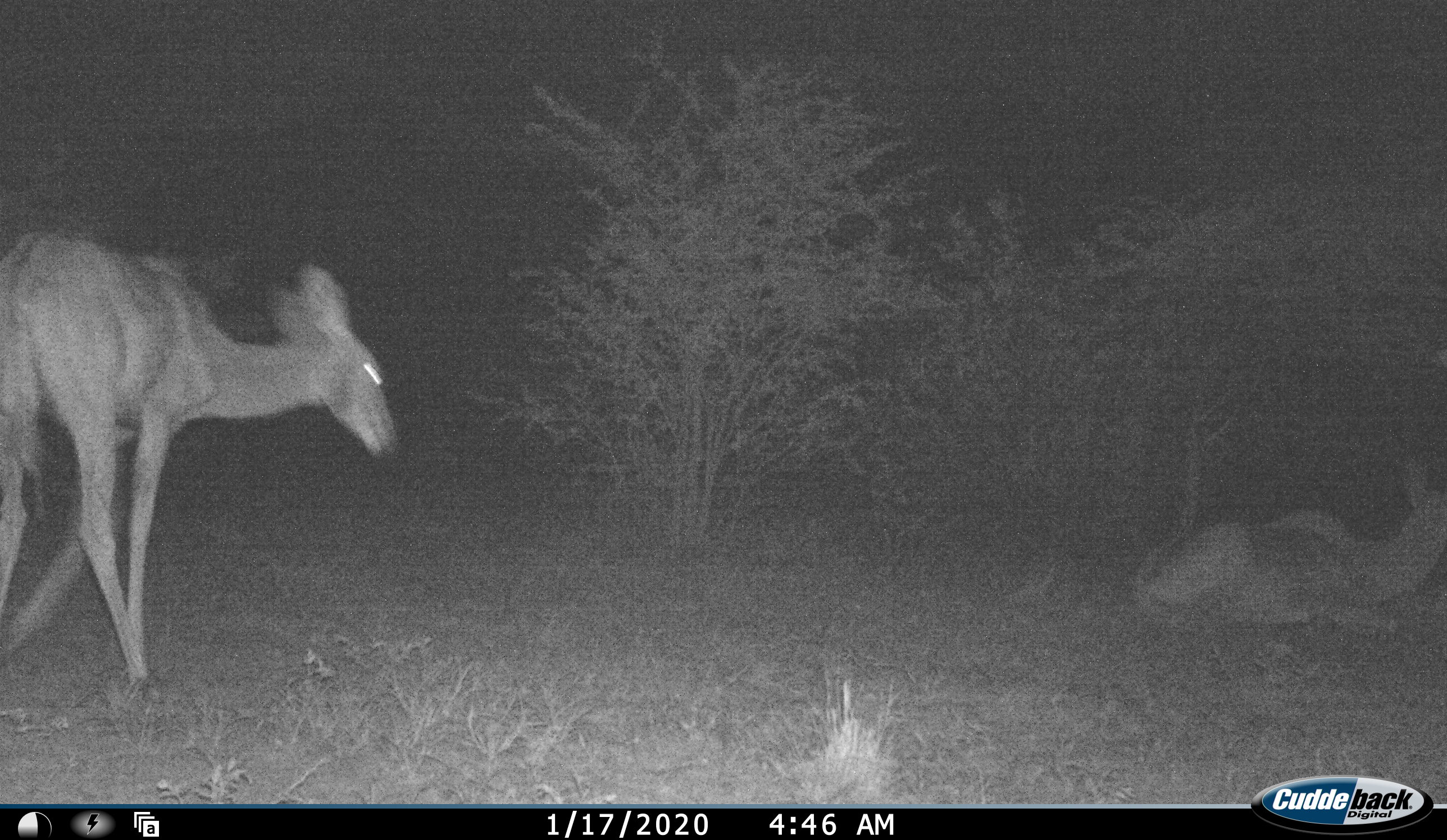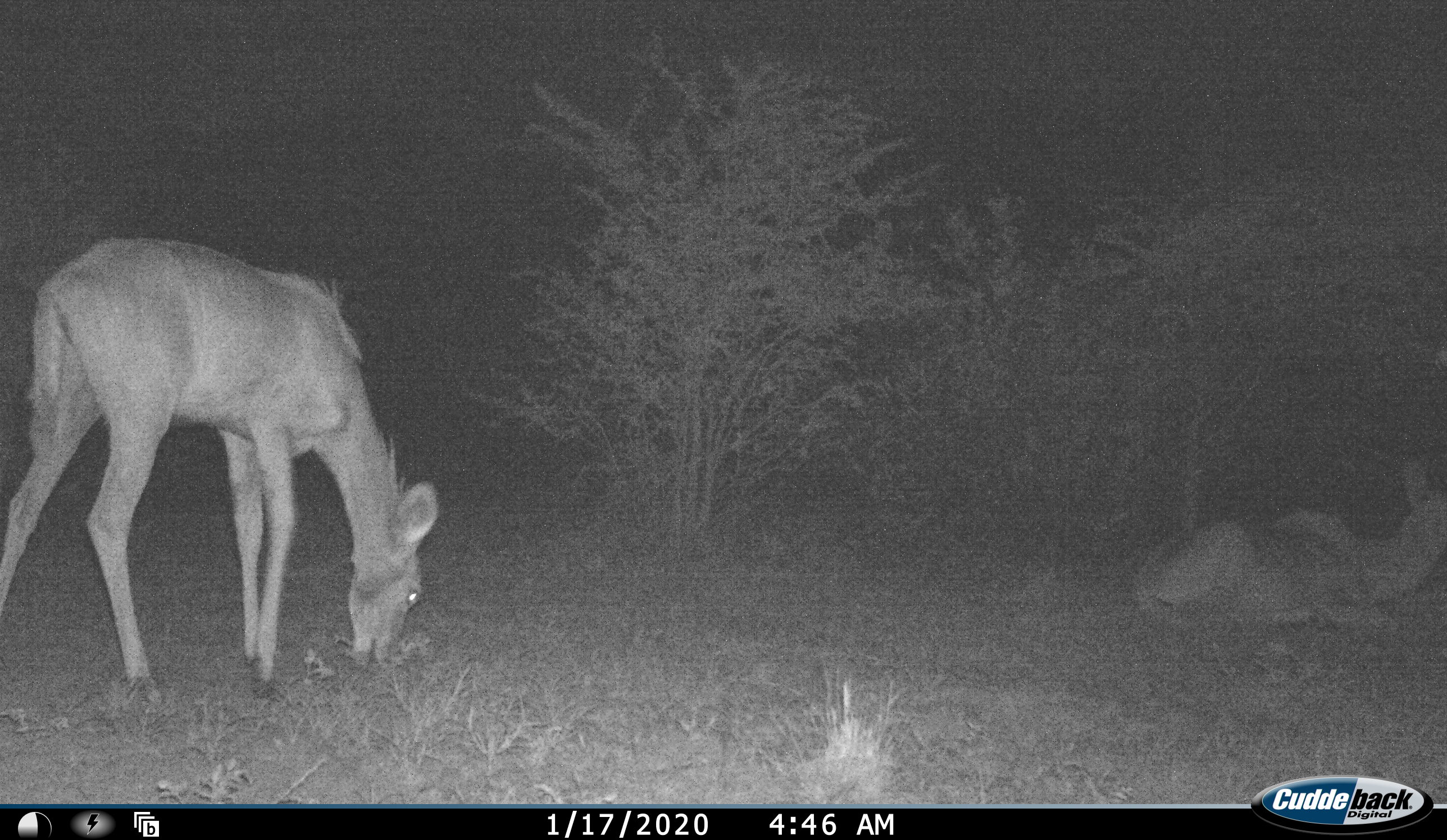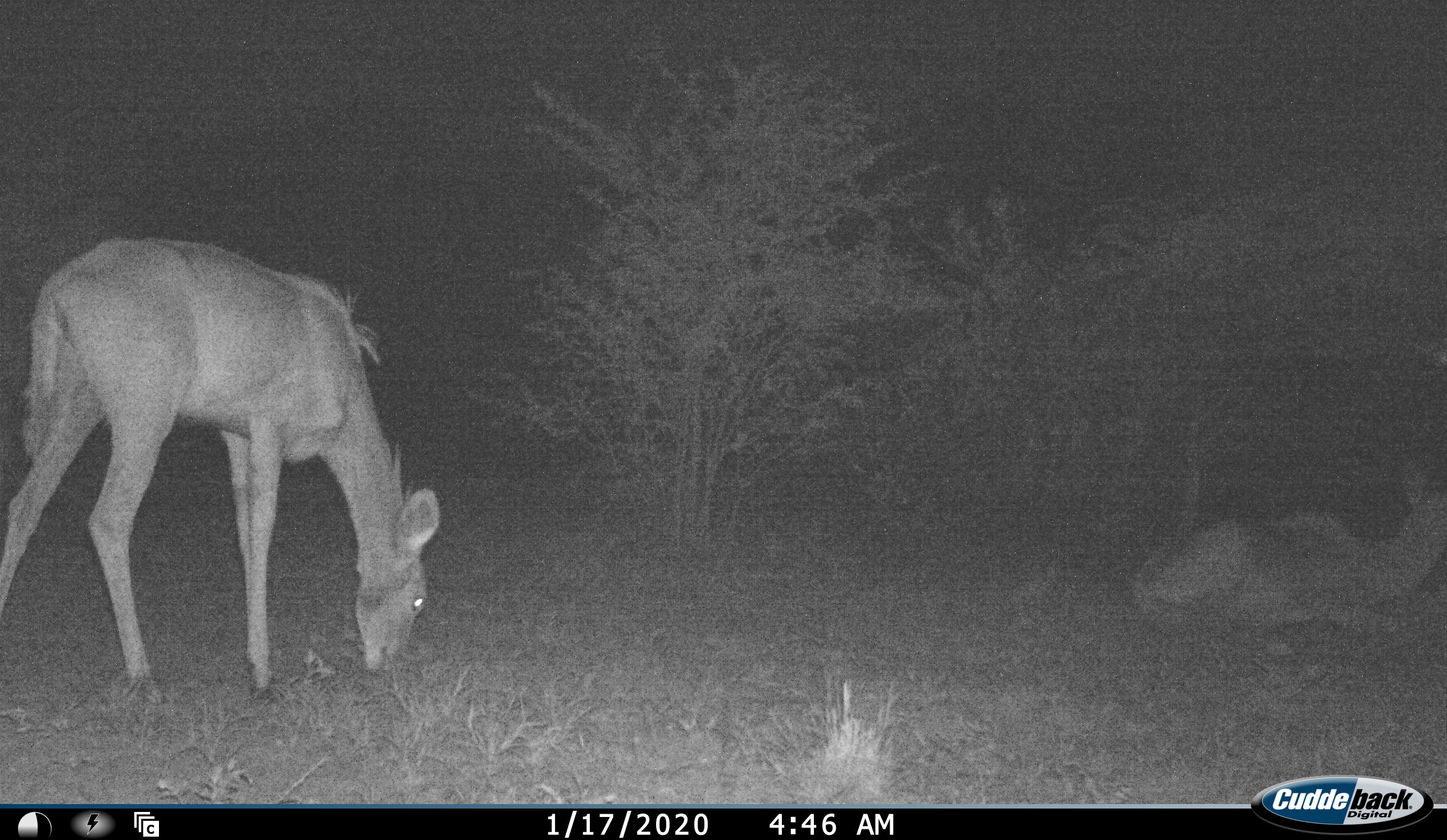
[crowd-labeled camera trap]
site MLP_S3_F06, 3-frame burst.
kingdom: Animalia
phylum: Chordata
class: Mammalia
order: Artiodactyla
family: Bovidae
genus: Tragelaphus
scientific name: Tragelaphus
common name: kudu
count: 2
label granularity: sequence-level